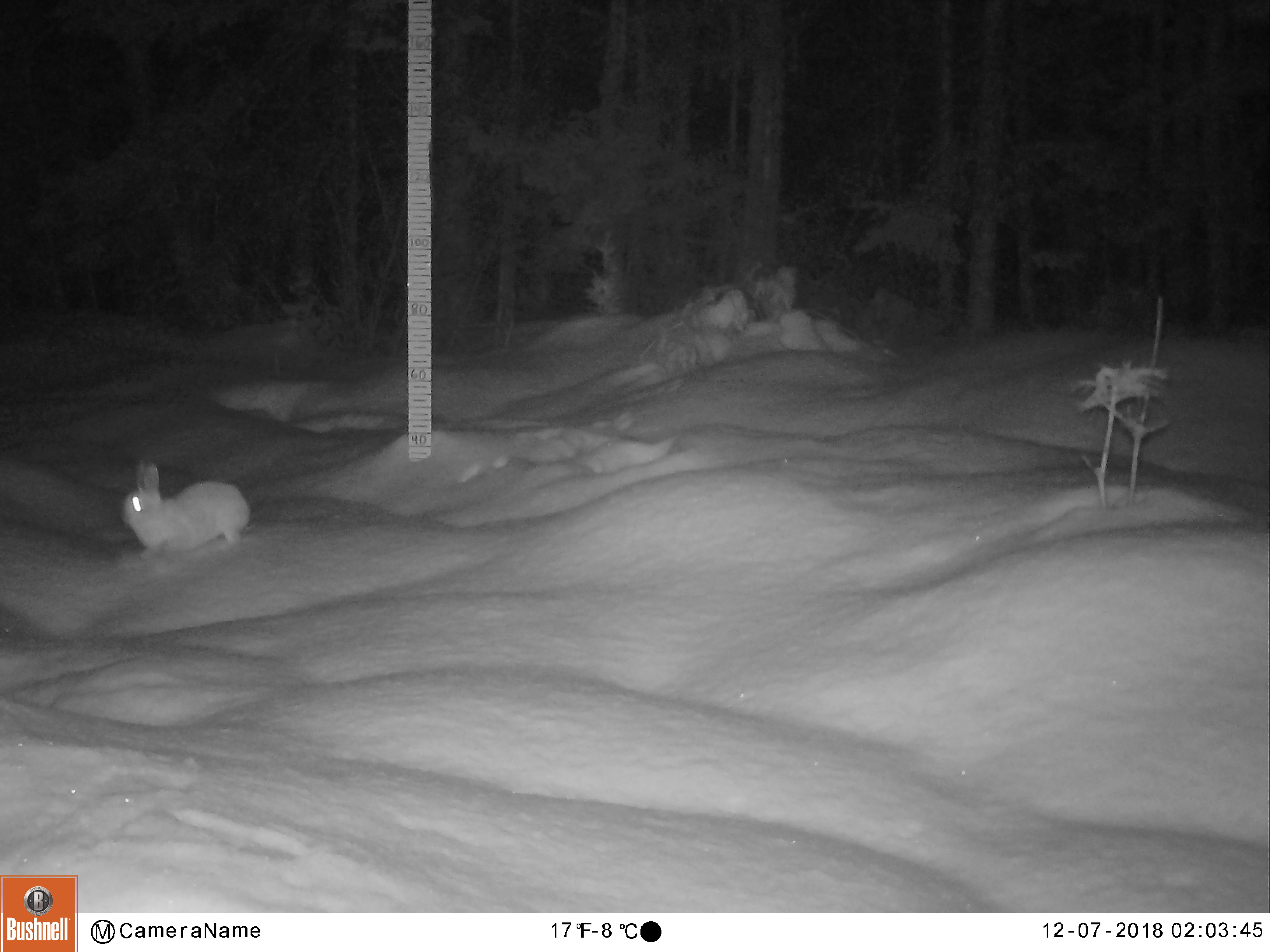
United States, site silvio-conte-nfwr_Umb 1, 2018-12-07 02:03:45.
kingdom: Animalia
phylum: Chordata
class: Mammalia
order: Lagomorpha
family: Leporidae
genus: Lepus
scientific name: Lepus americanus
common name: snowshoe hare